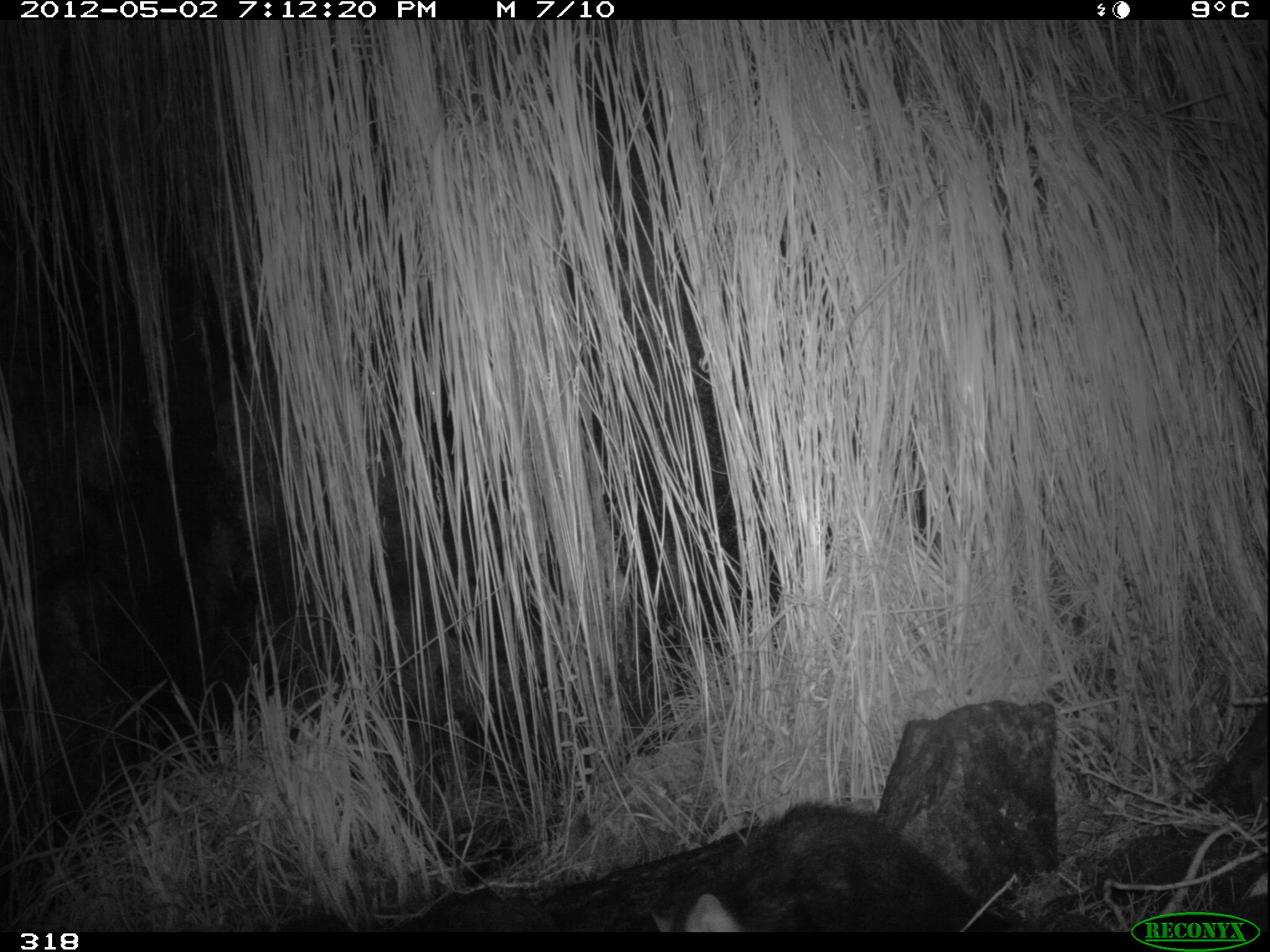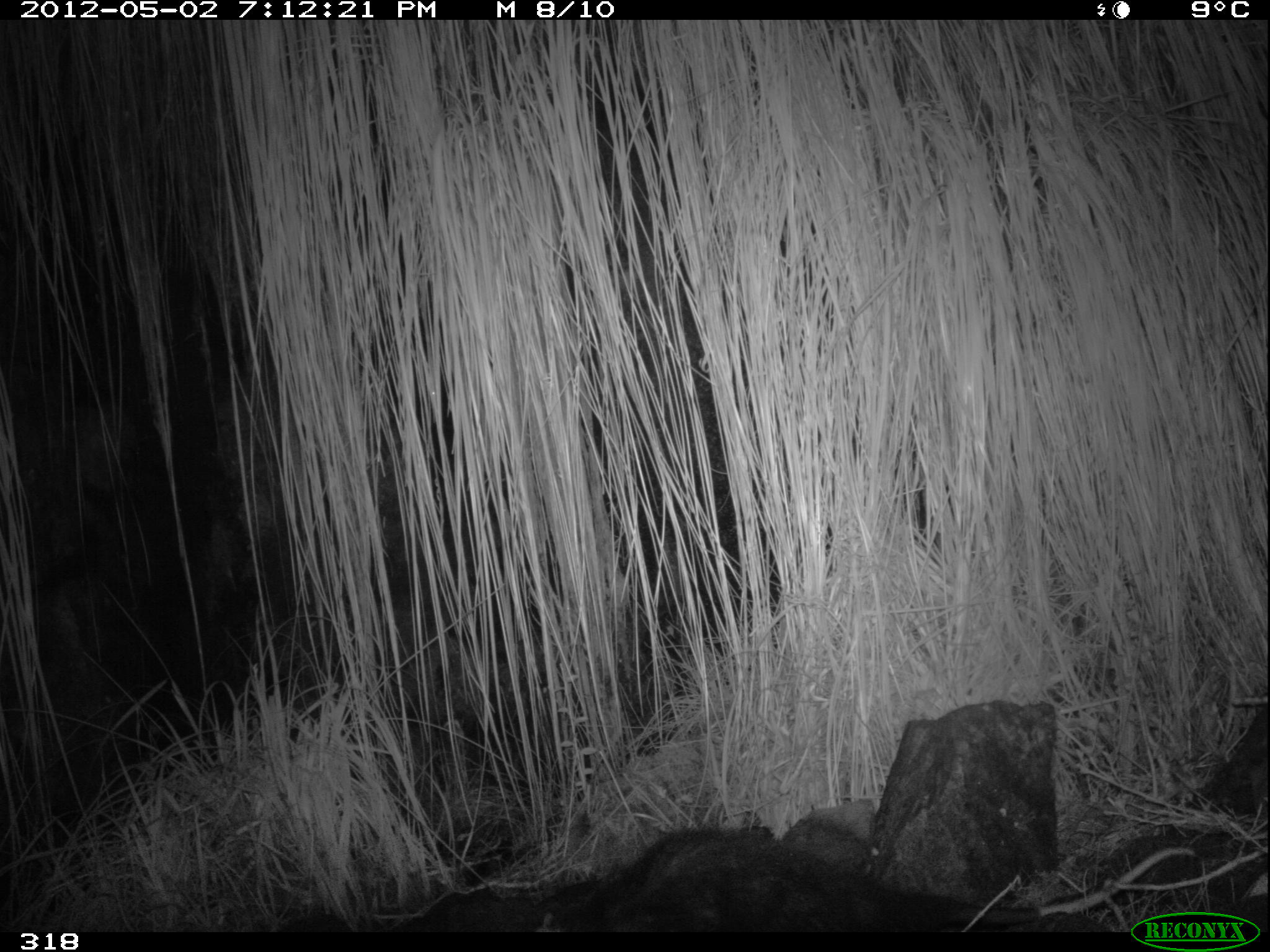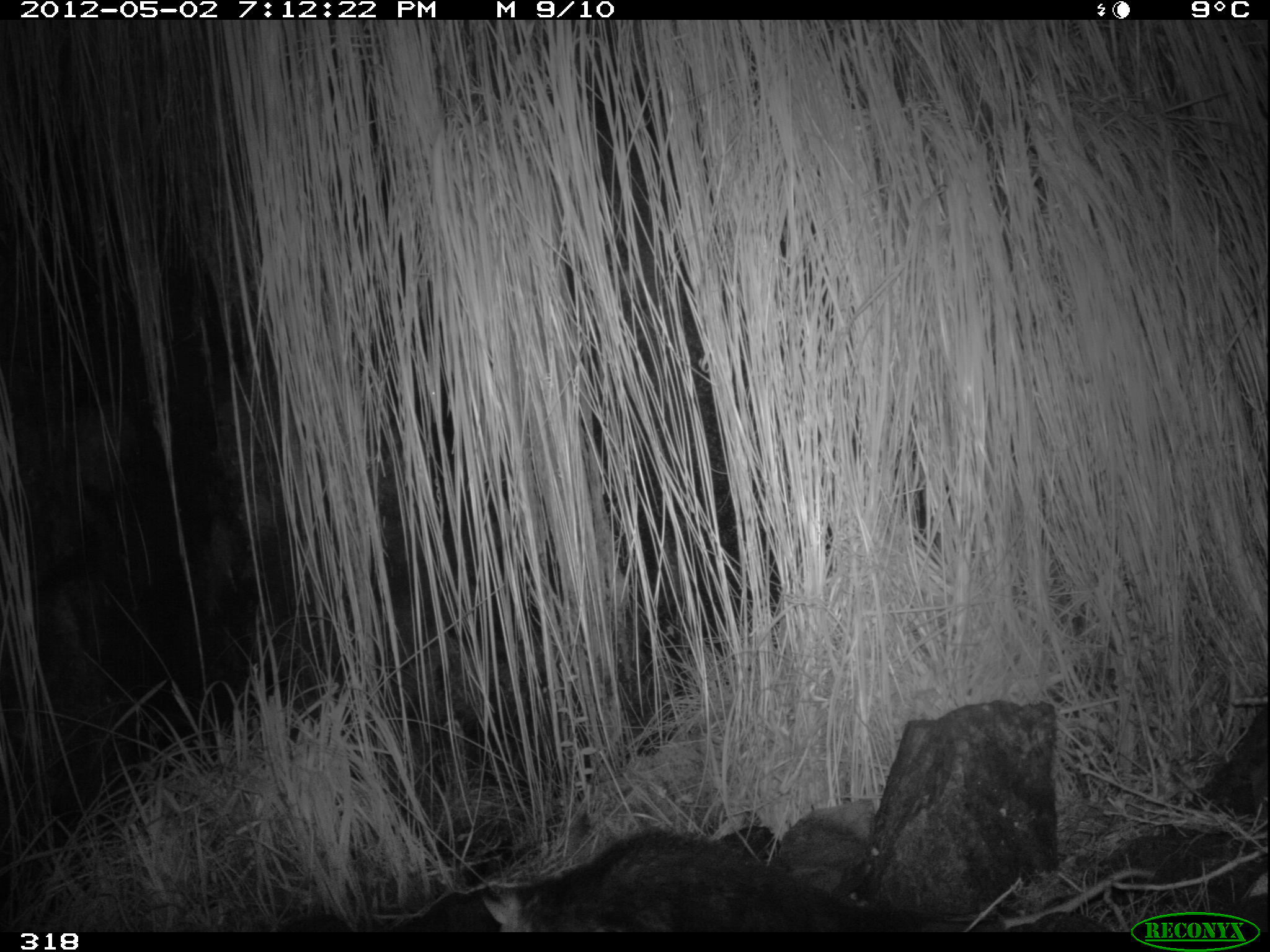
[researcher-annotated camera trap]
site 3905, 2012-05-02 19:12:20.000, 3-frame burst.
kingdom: Animalia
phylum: Chordata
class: Mammalia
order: Didelphimorphia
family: Didelphidae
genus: Didelphis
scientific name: Didelphis pernigra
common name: andean white-eared opossum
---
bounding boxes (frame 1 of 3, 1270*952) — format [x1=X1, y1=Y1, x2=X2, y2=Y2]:
didelphis pernigra: [x1=651, y1=800, x2=1005, y2=931]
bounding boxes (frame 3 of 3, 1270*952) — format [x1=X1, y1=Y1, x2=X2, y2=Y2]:
didelphis pernigra: [x1=481, y1=827, x2=1155, y2=932]